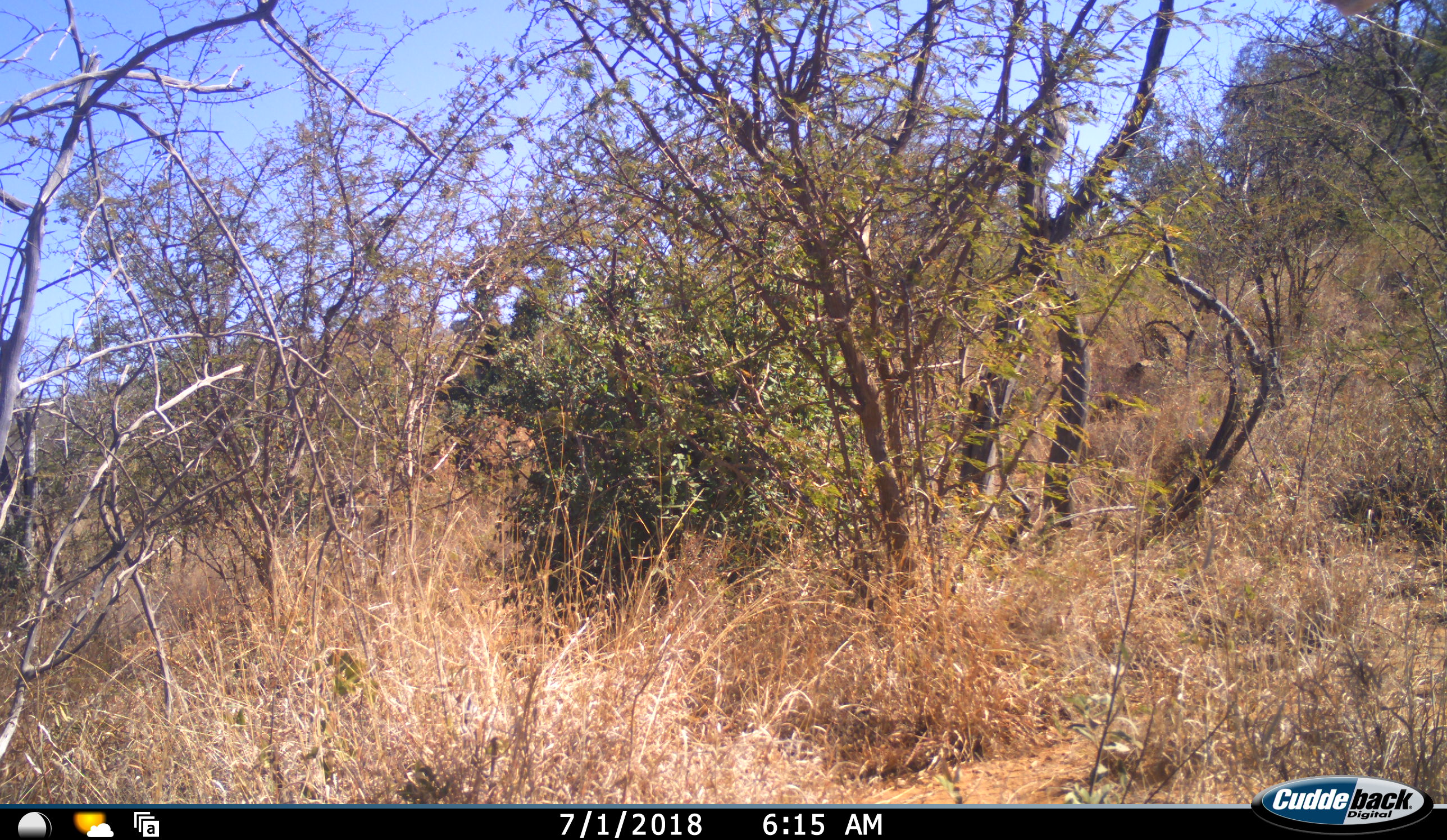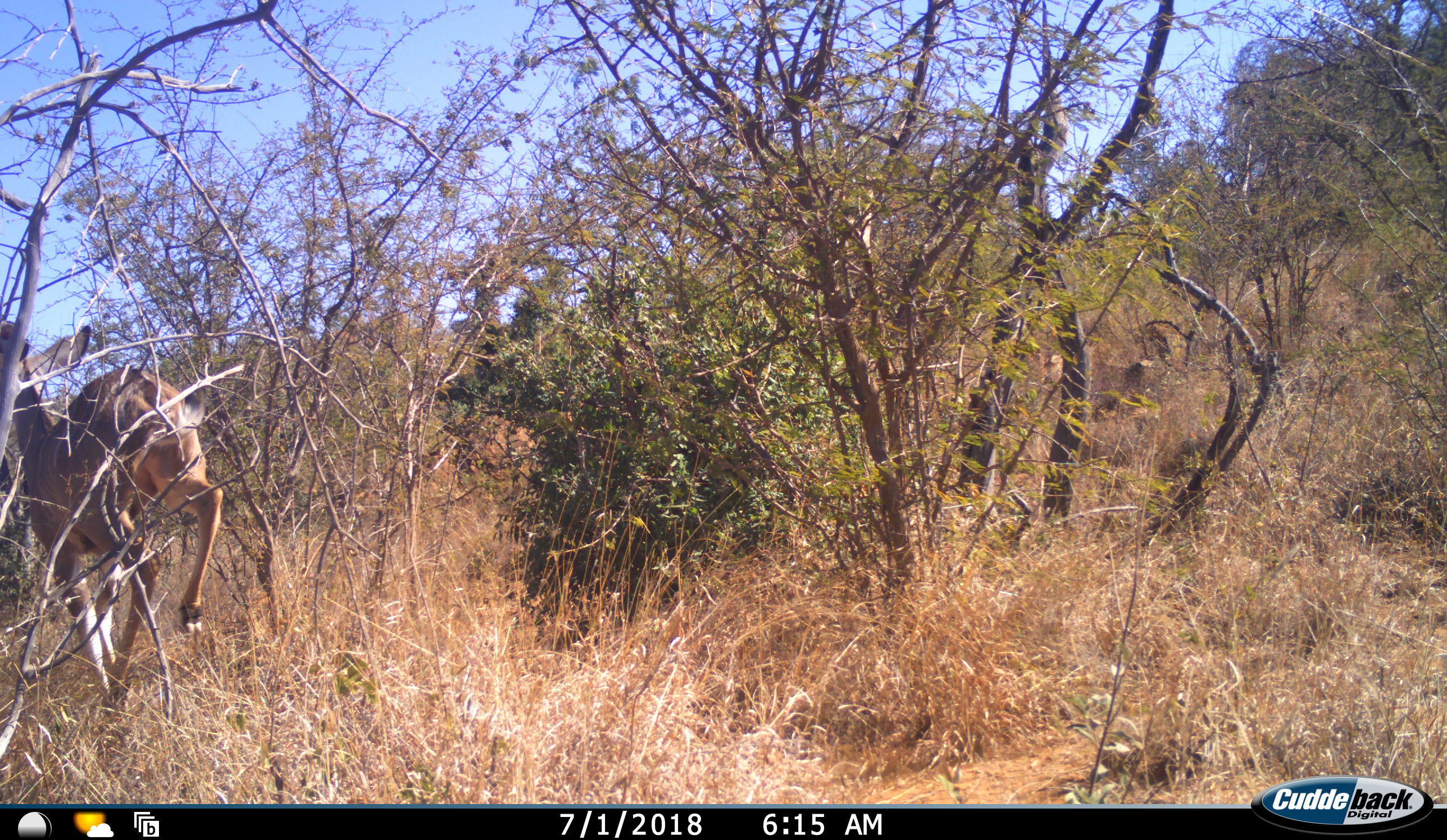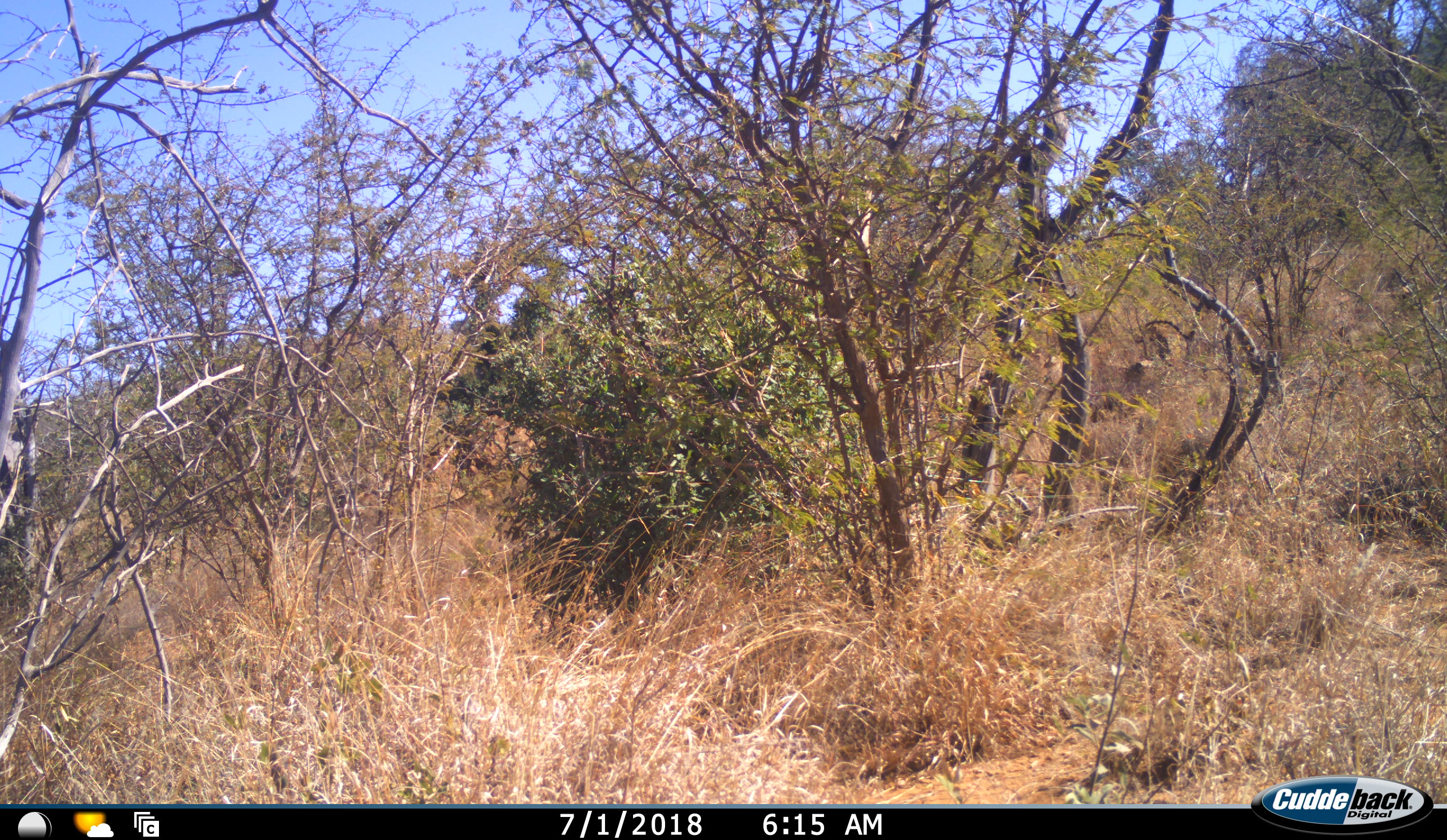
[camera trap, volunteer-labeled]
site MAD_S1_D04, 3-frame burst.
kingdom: Animalia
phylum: Chordata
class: Mammalia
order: Artiodactyla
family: Bovidae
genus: Tragelaphus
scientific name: Tragelaphus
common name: kudu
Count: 1.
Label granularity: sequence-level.